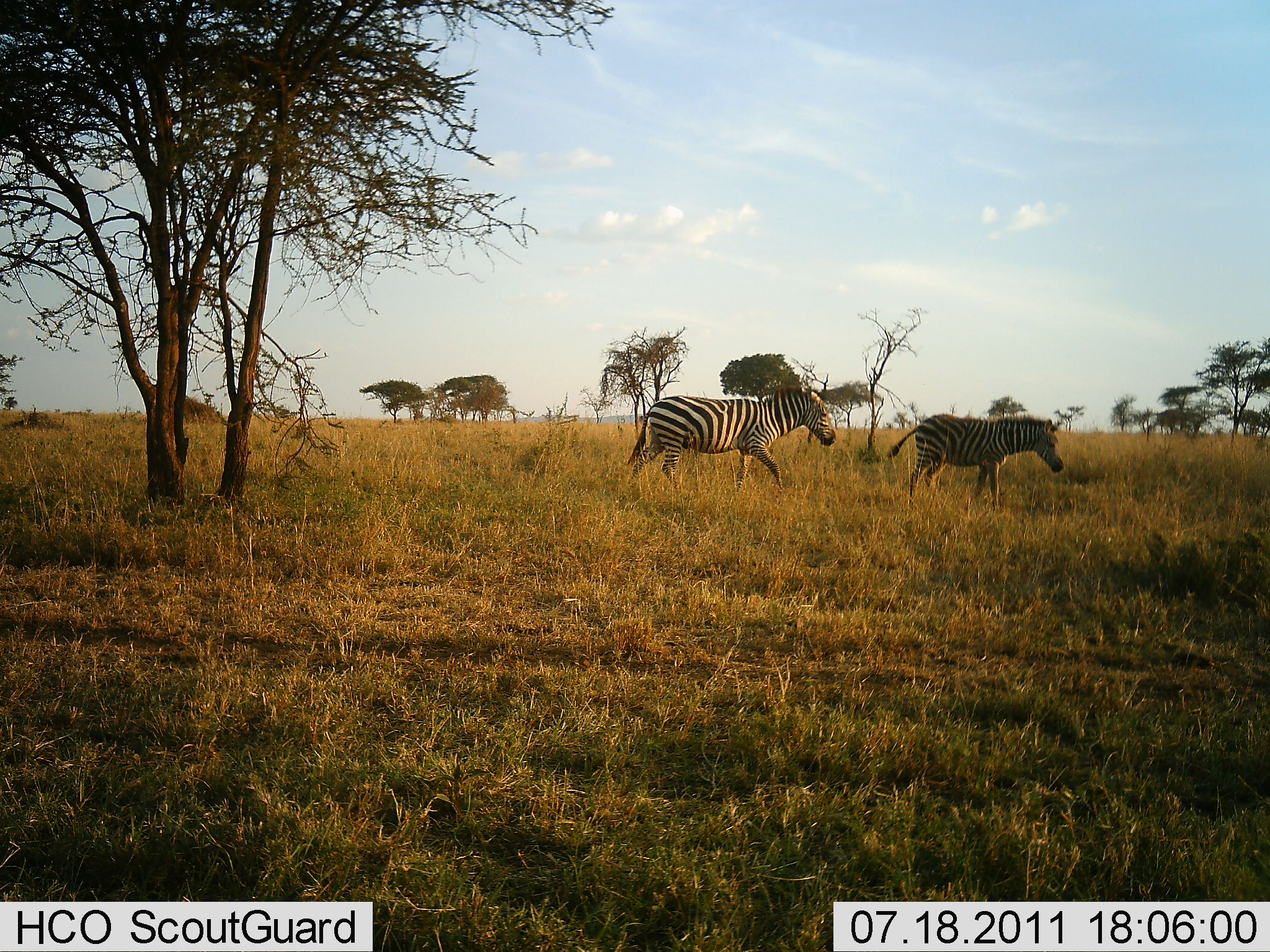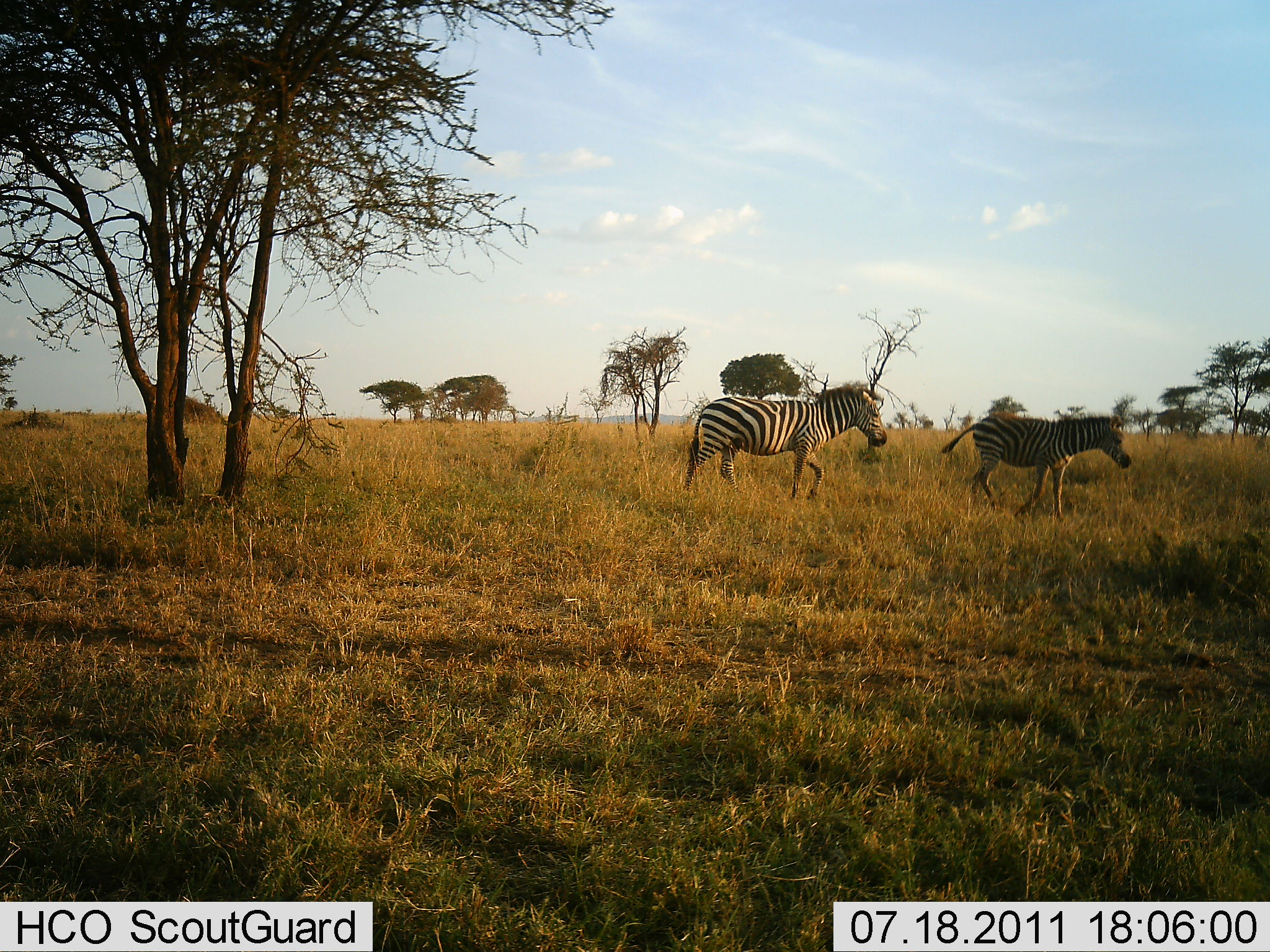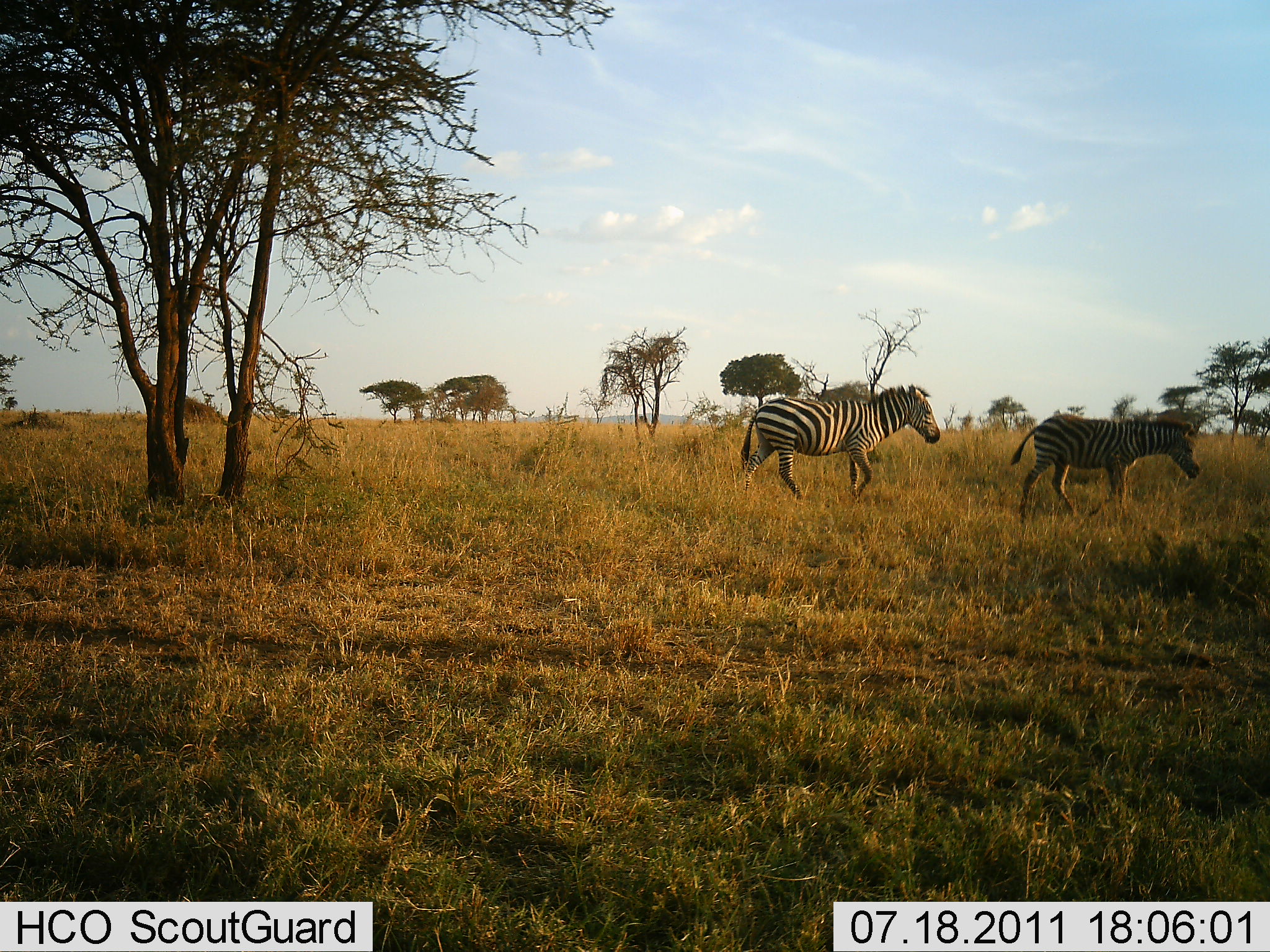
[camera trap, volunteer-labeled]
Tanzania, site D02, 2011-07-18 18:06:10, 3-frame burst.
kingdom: Animalia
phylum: Chordata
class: Mammalia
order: Perissodactyla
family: Equidae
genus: Equus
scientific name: Equus quagga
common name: plains zebra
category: zebra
Zebra (plains zebra) (Equus quagga), count 2. Behavior (volunteer vote fractions): standing 0%, resting 0%, moving 100%, interacting 0%. Young present (vote fraction): 7%. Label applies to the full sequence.